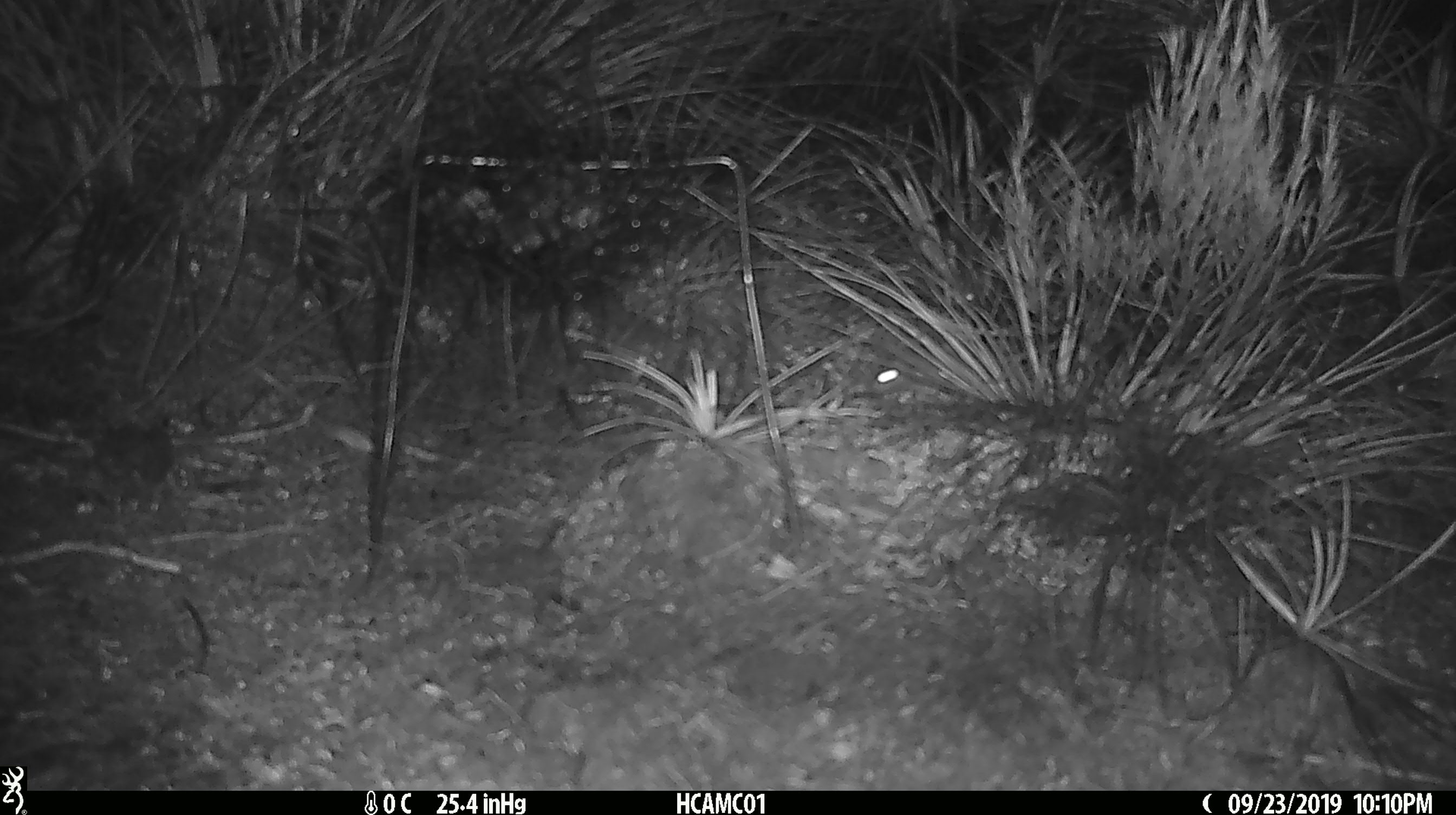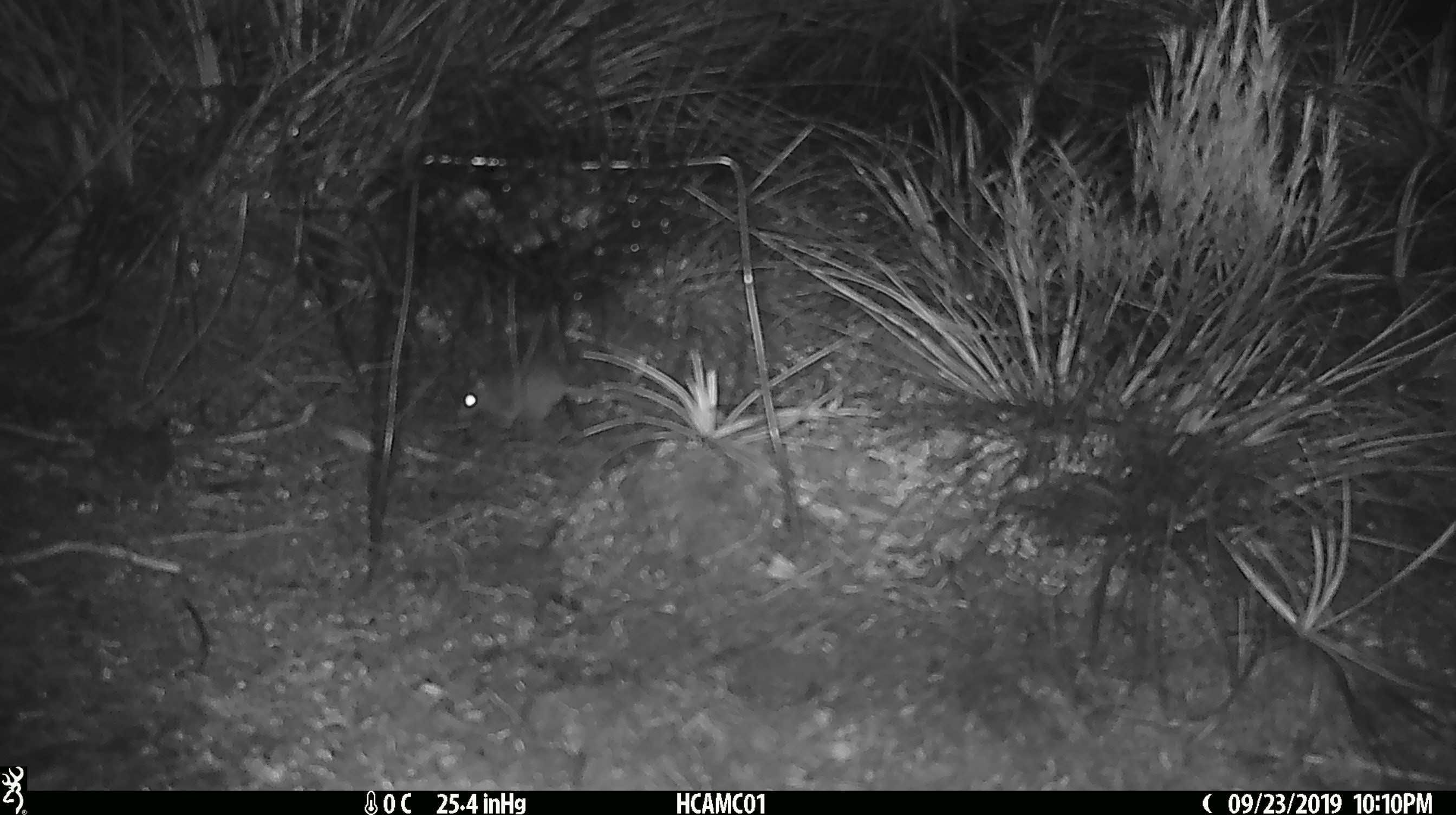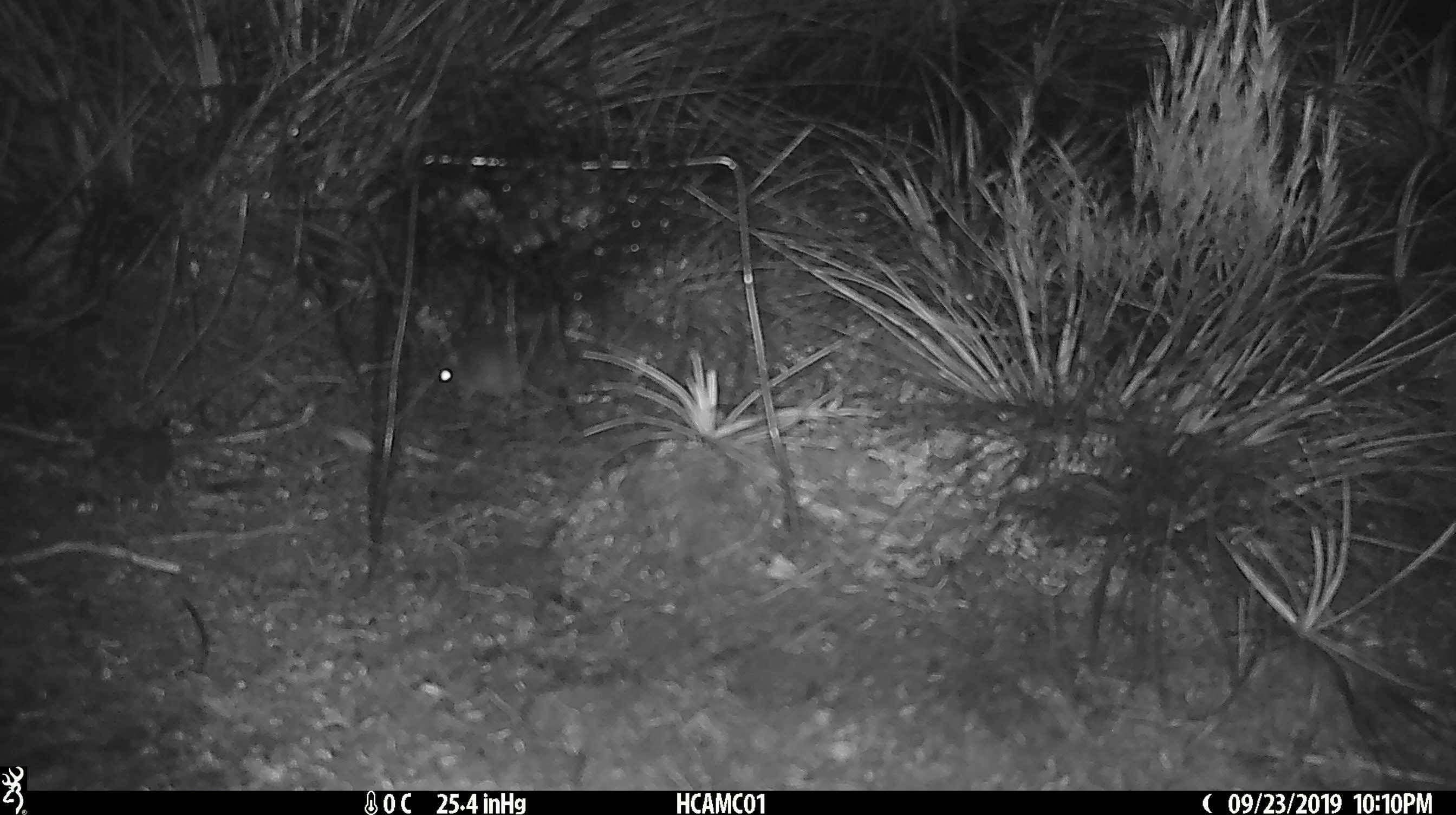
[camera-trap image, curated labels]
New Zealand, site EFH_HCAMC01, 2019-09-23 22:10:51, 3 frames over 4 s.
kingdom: Animalia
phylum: Chordata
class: Mammalia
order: Rodentia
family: Muridae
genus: Mus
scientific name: Mus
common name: mouse